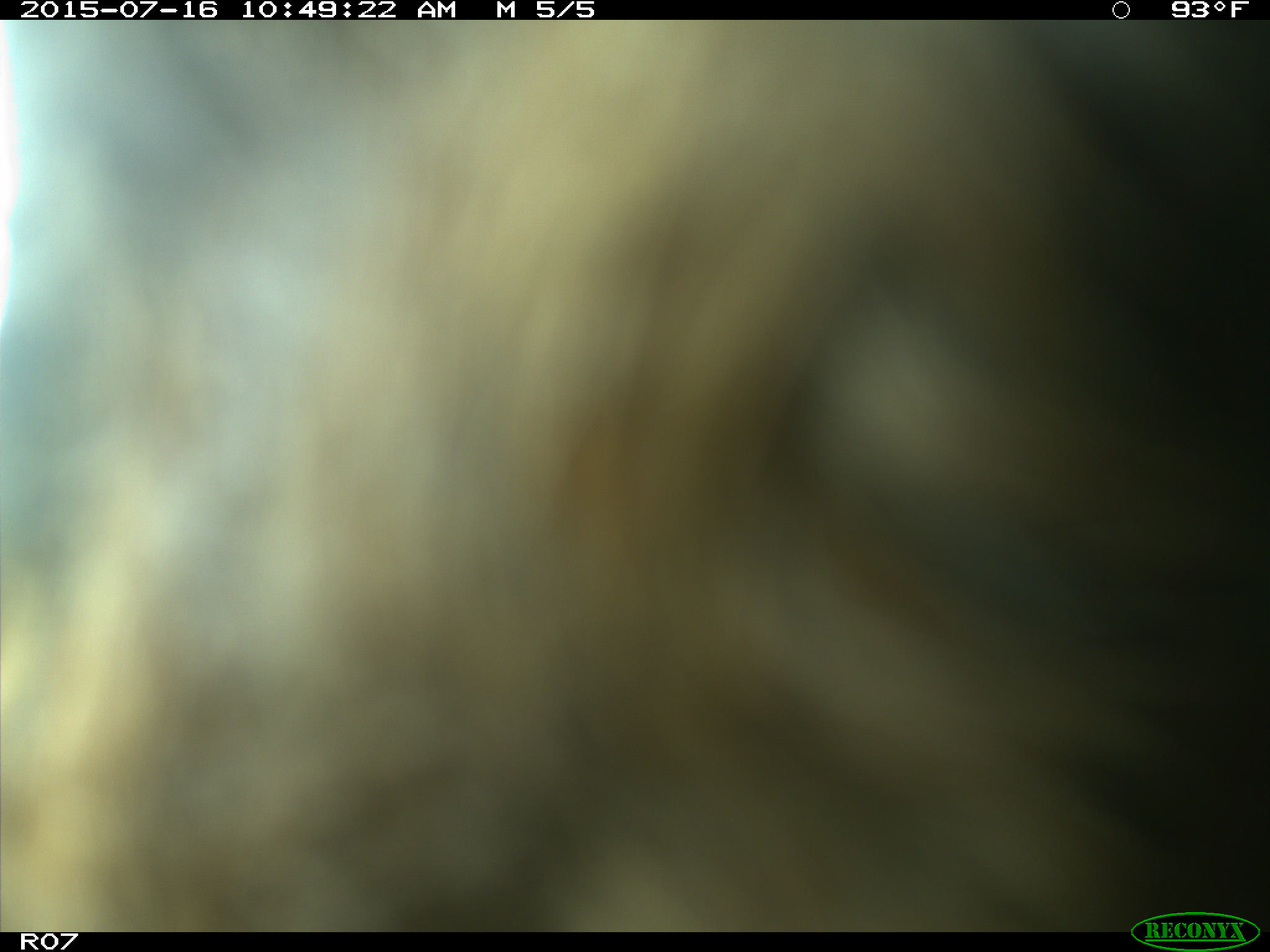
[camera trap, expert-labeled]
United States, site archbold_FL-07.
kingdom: Animalia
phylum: Chordata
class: Mammalia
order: Artiodactyla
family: Bovidae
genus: Bos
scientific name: Bos taurus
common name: domestic cow